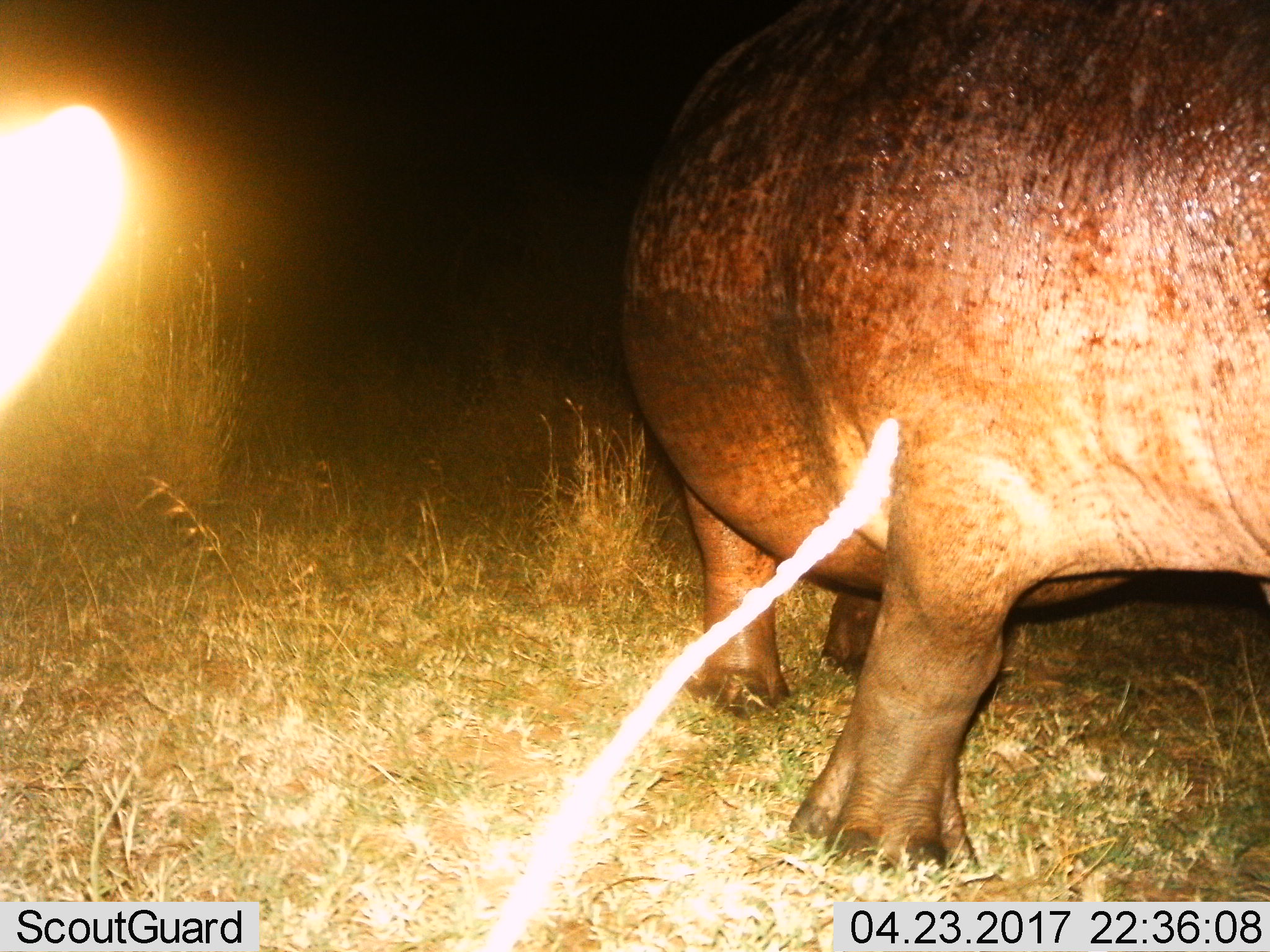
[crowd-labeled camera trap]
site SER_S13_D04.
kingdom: Animalia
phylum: Chordata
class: Mammalia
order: Artiodactyla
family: Hippopotamidae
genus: Hippopotamus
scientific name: Hippopotamus amphibius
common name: hippopotamus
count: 1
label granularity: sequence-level